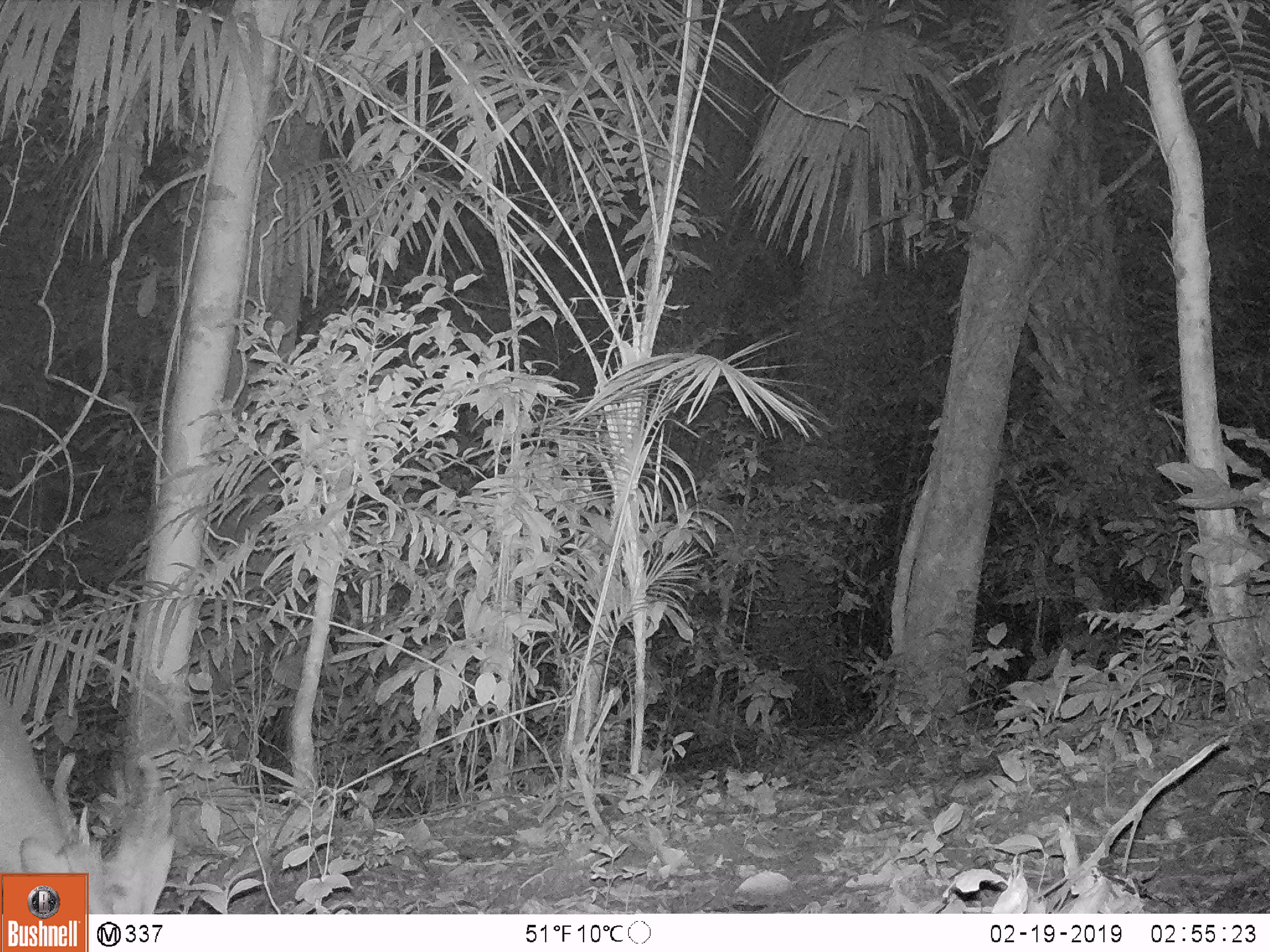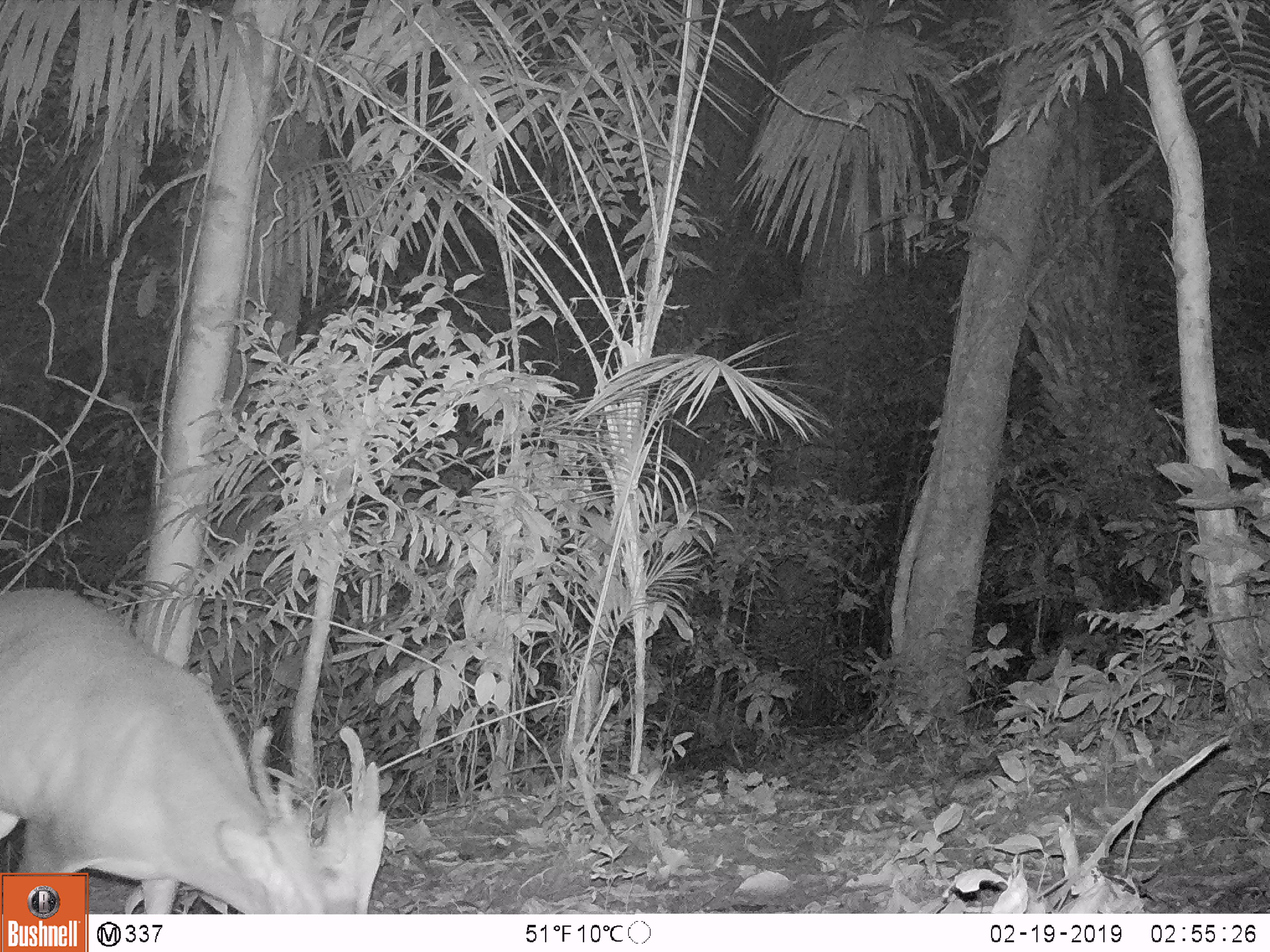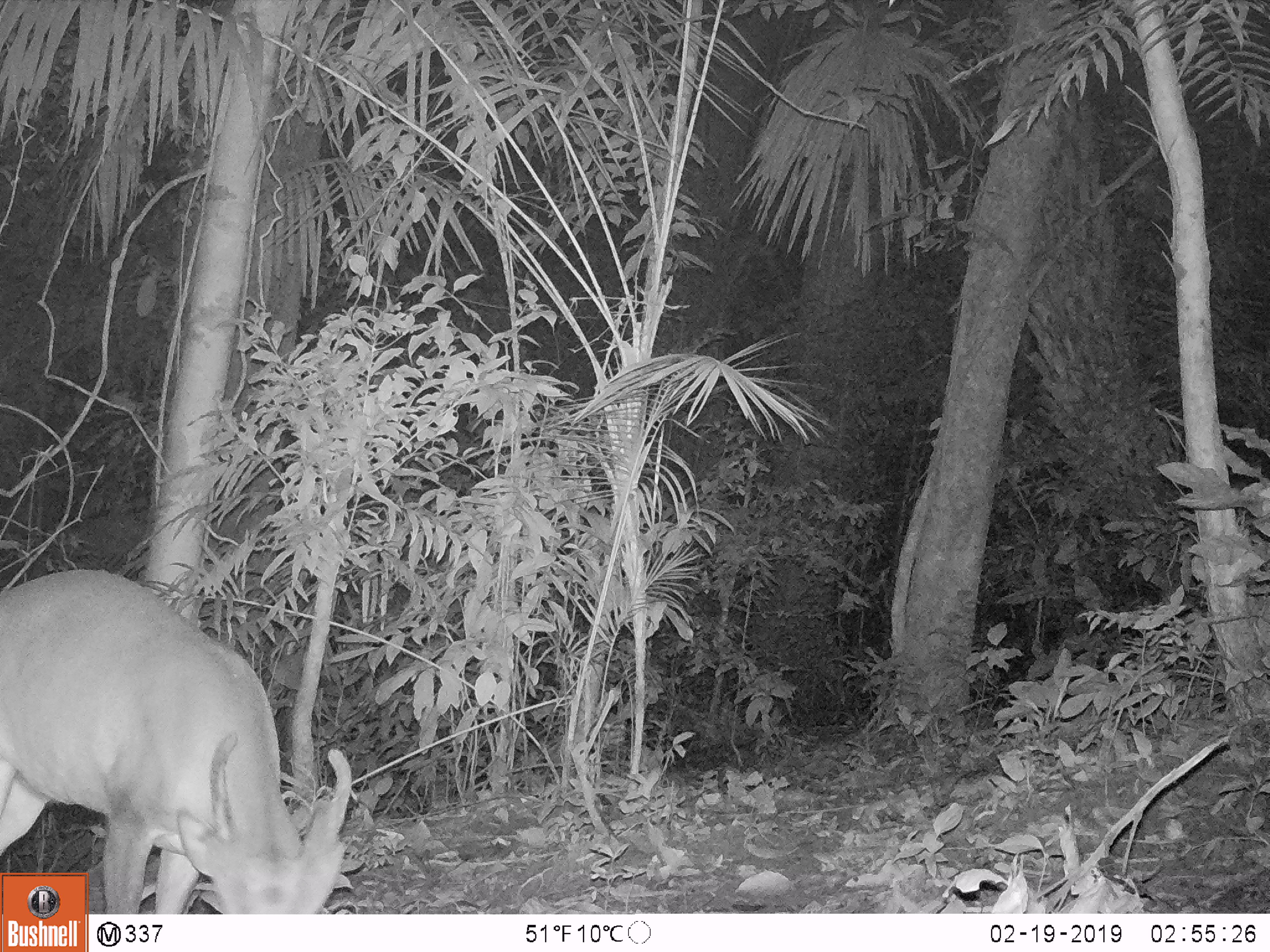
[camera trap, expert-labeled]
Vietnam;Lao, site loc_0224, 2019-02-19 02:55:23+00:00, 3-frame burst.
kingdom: Animalia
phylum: Chordata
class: Mammalia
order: Artiodactyla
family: Cervidae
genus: Muntiacus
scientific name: Muntiacus vuquangensis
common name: large-antlered muntjac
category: large antlered muntjac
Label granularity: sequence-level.